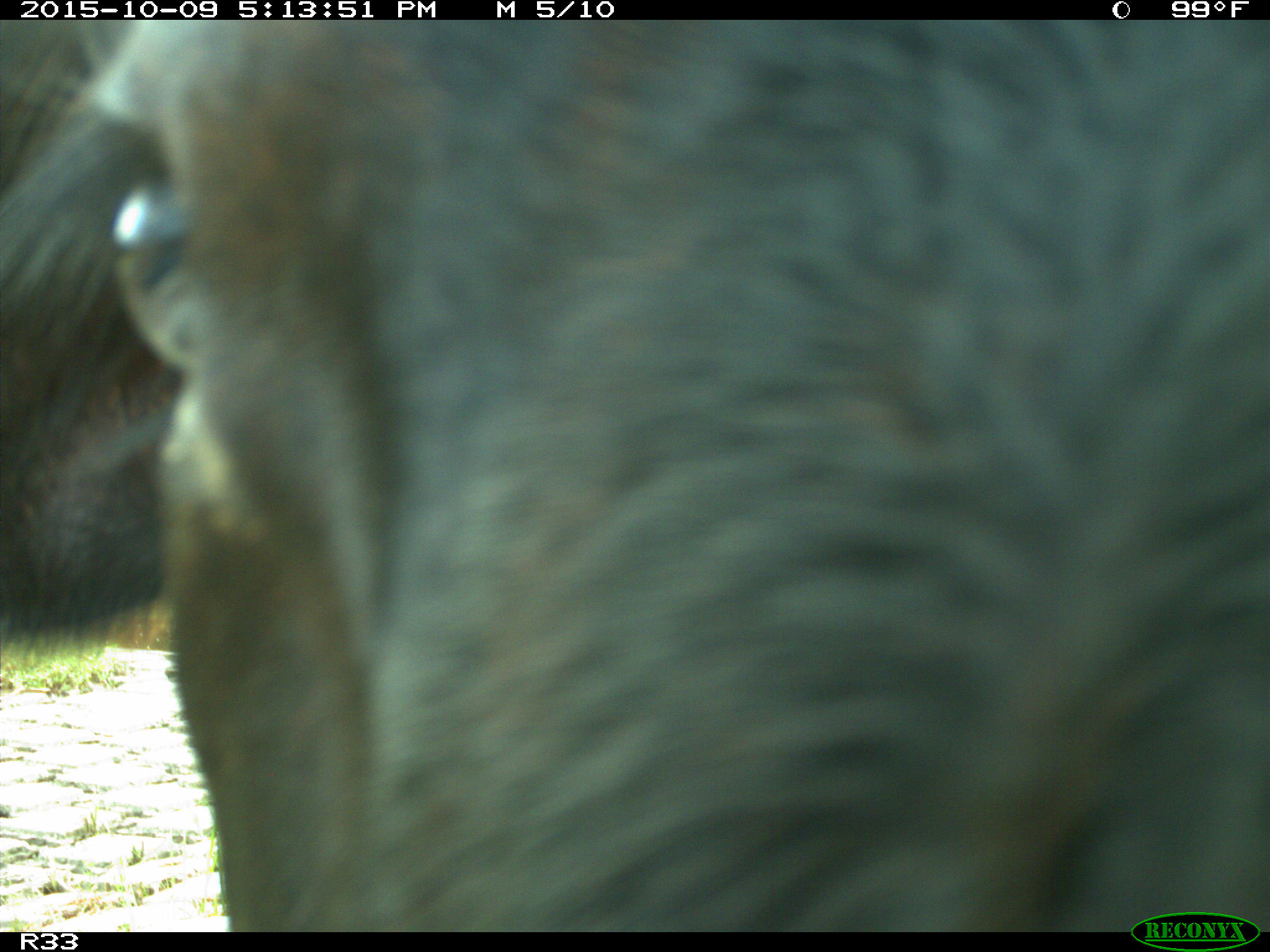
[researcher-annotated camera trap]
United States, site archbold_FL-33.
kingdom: Animalia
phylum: Chordata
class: Mammalia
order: Artiodactyla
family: Bovidae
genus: Bos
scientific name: Bos taurus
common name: domestic cow